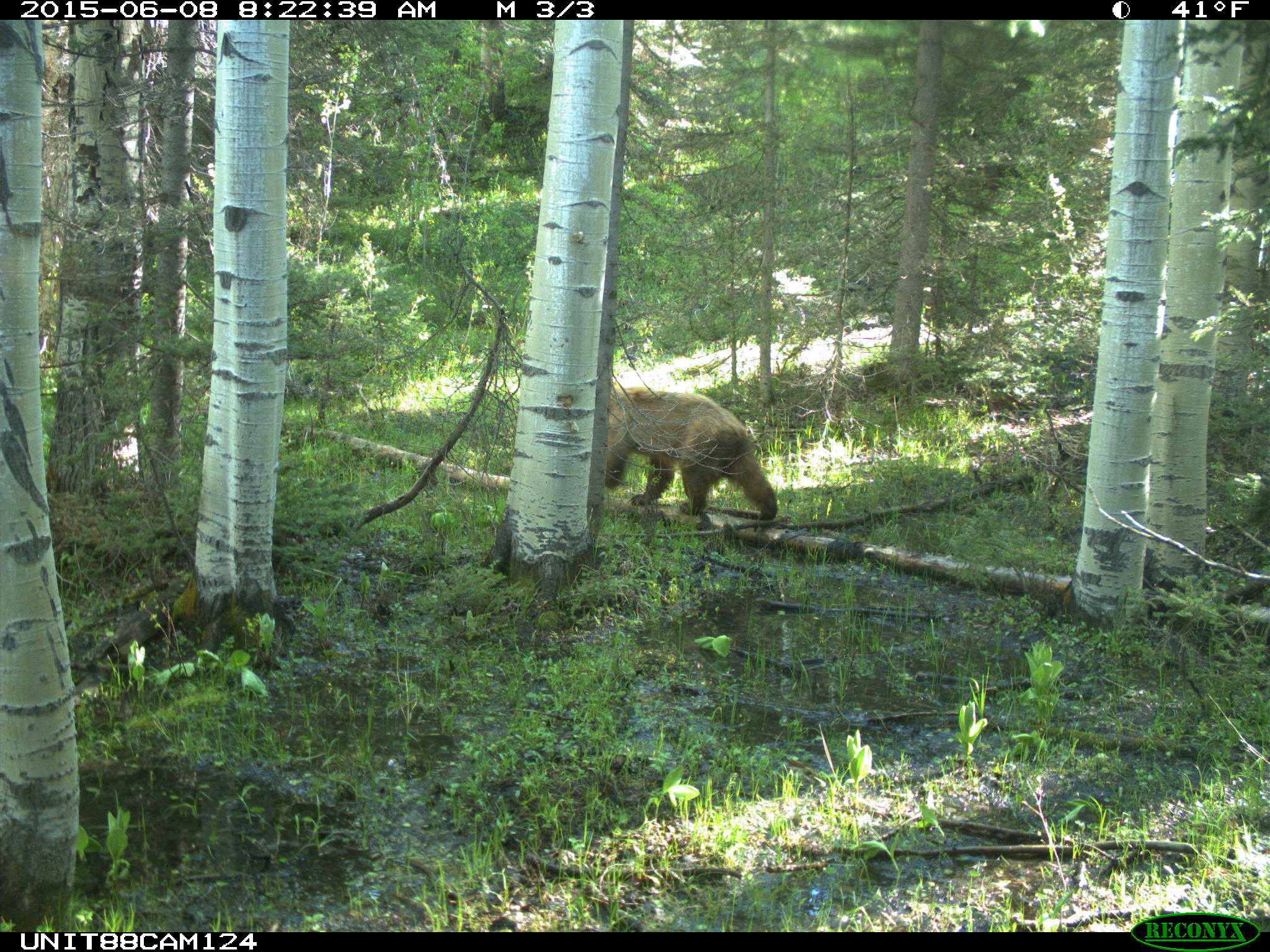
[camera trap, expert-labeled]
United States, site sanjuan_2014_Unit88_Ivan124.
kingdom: Animalia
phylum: Chordata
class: Mammalia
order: Carnivora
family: Ursidae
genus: Ursus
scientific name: Ursus americanus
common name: american black bear